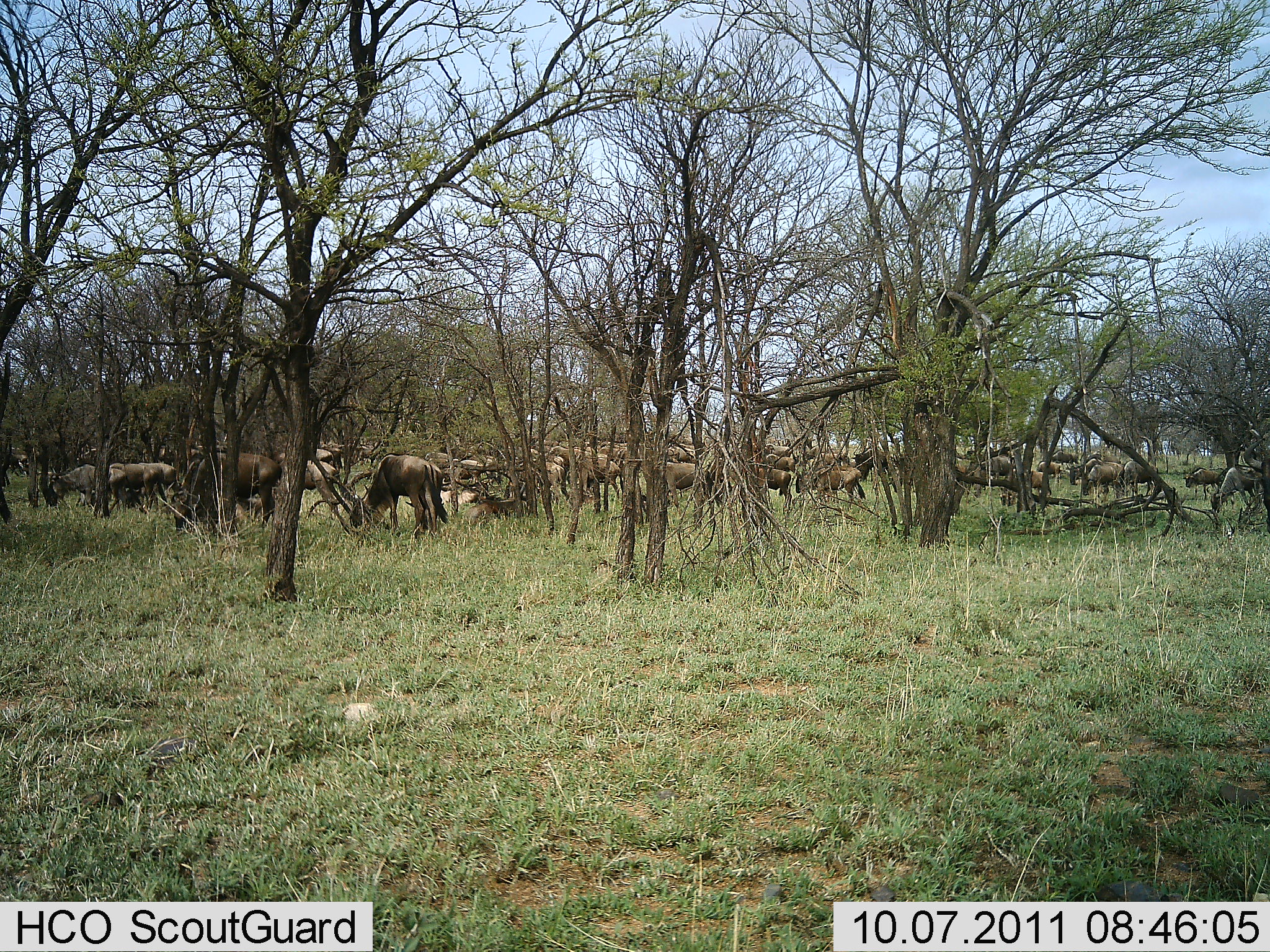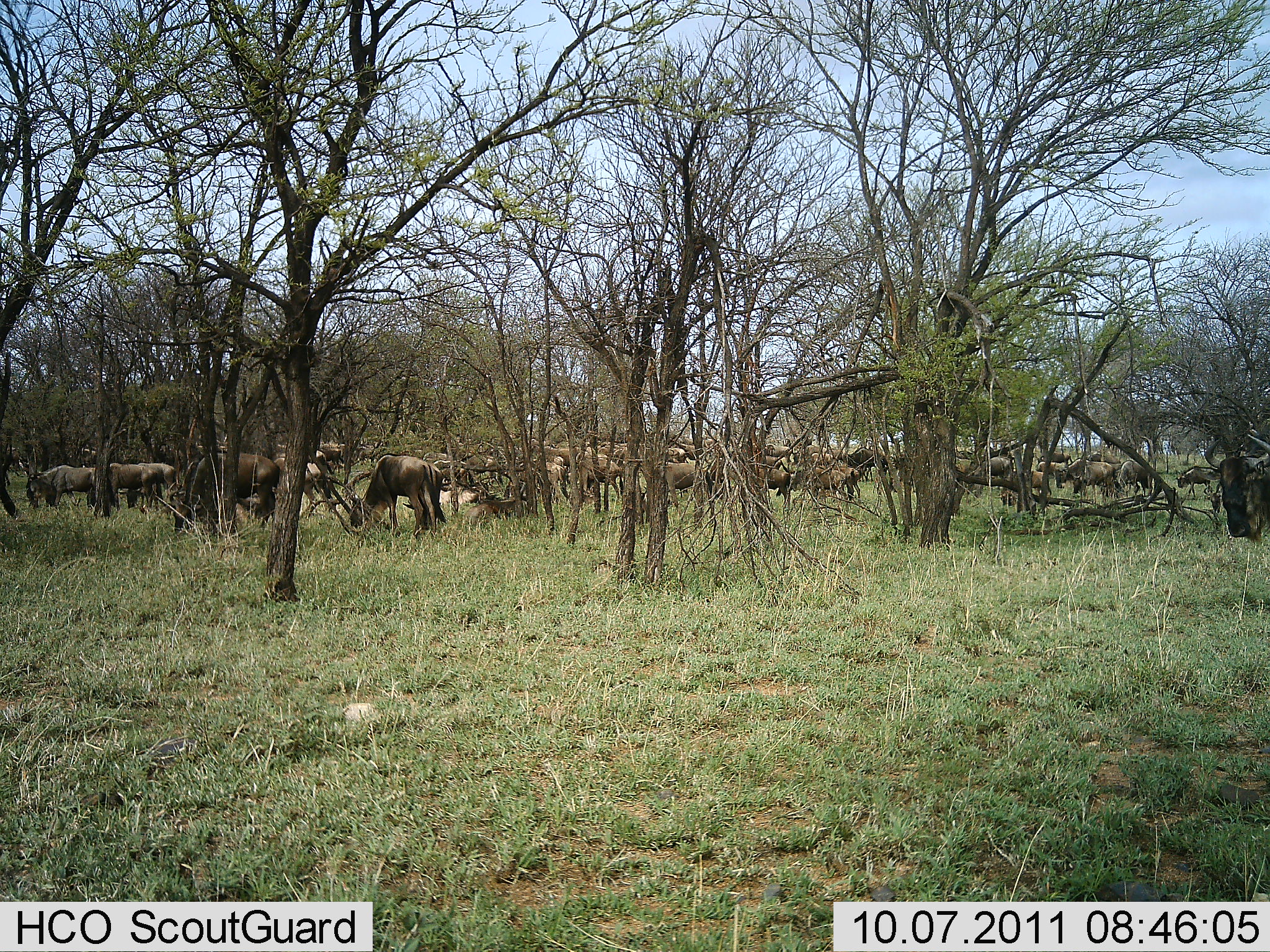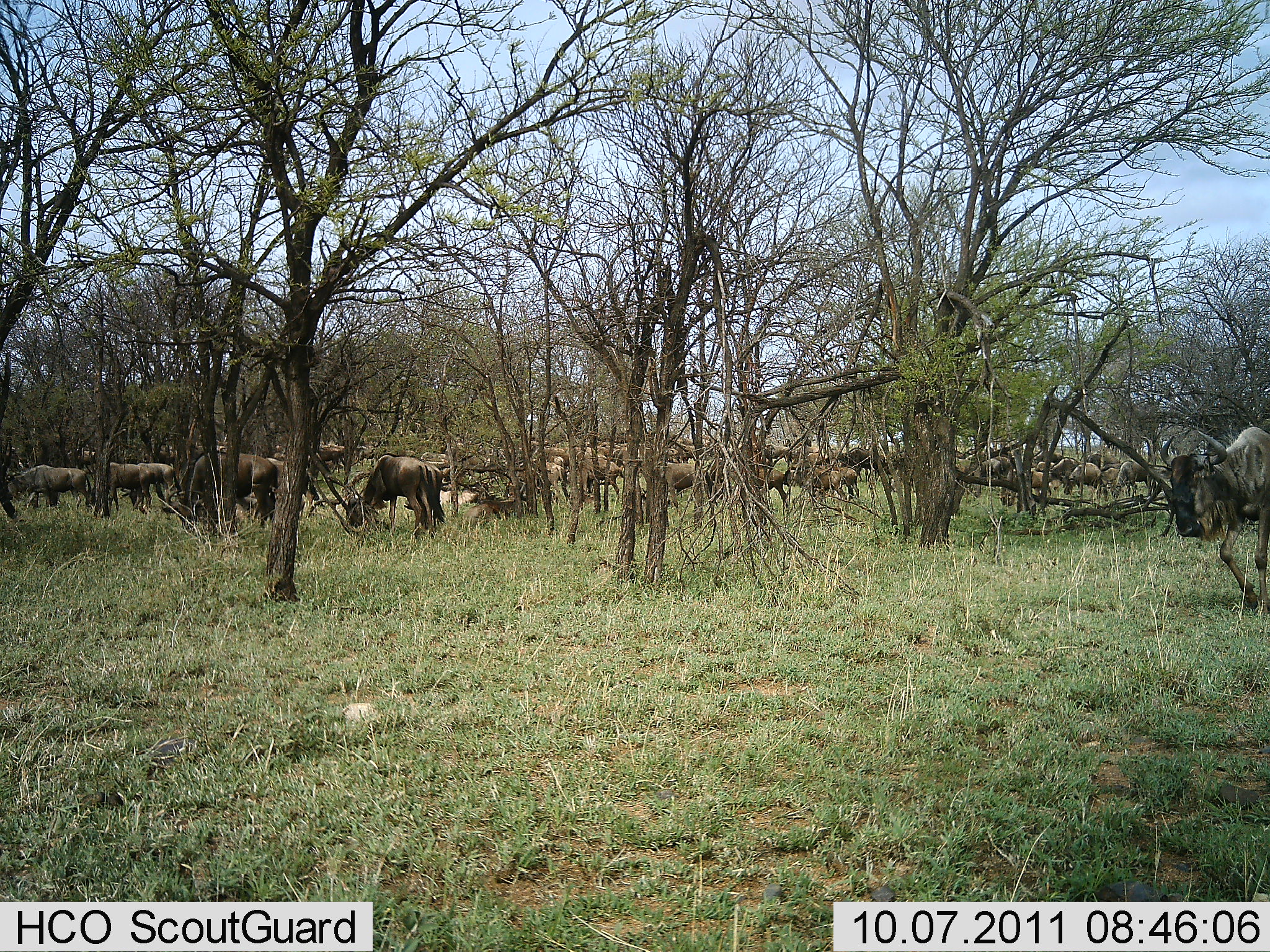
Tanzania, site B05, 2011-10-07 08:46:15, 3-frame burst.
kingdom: Animalia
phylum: Chordata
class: Mammalia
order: Artiodactyla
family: Bovidae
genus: Connochaetes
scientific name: Connochaetes taurinus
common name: blue wildebeest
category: wildebeest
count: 11-50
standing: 64%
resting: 9%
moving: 45%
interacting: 9%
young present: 0%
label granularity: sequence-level